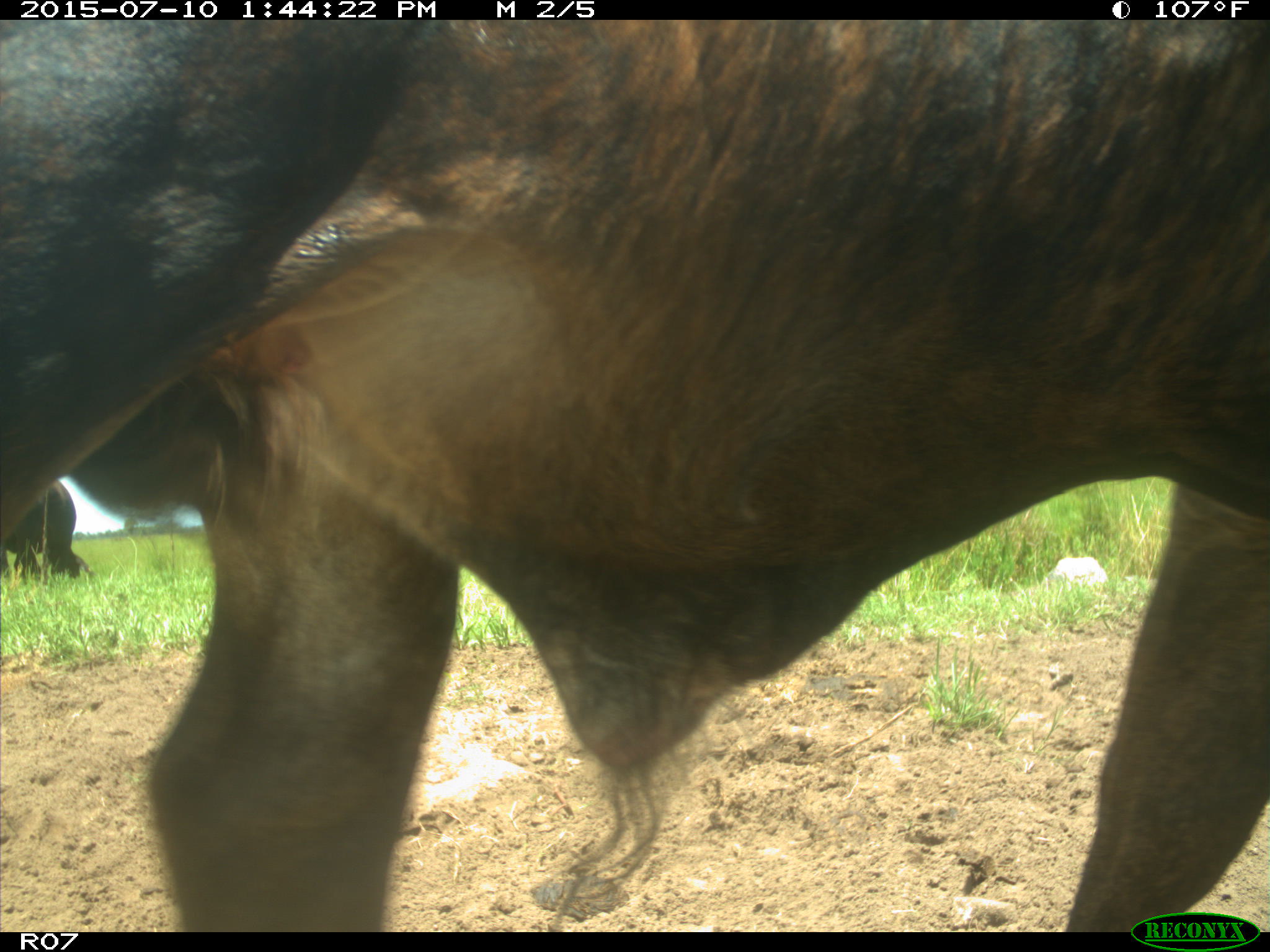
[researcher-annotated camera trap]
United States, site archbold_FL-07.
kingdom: Animalia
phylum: Chordata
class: Mammalia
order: Artiodactyla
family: Bovidae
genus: Bos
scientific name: Bos taurus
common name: domestic cow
Bos taurus (domestic cow).